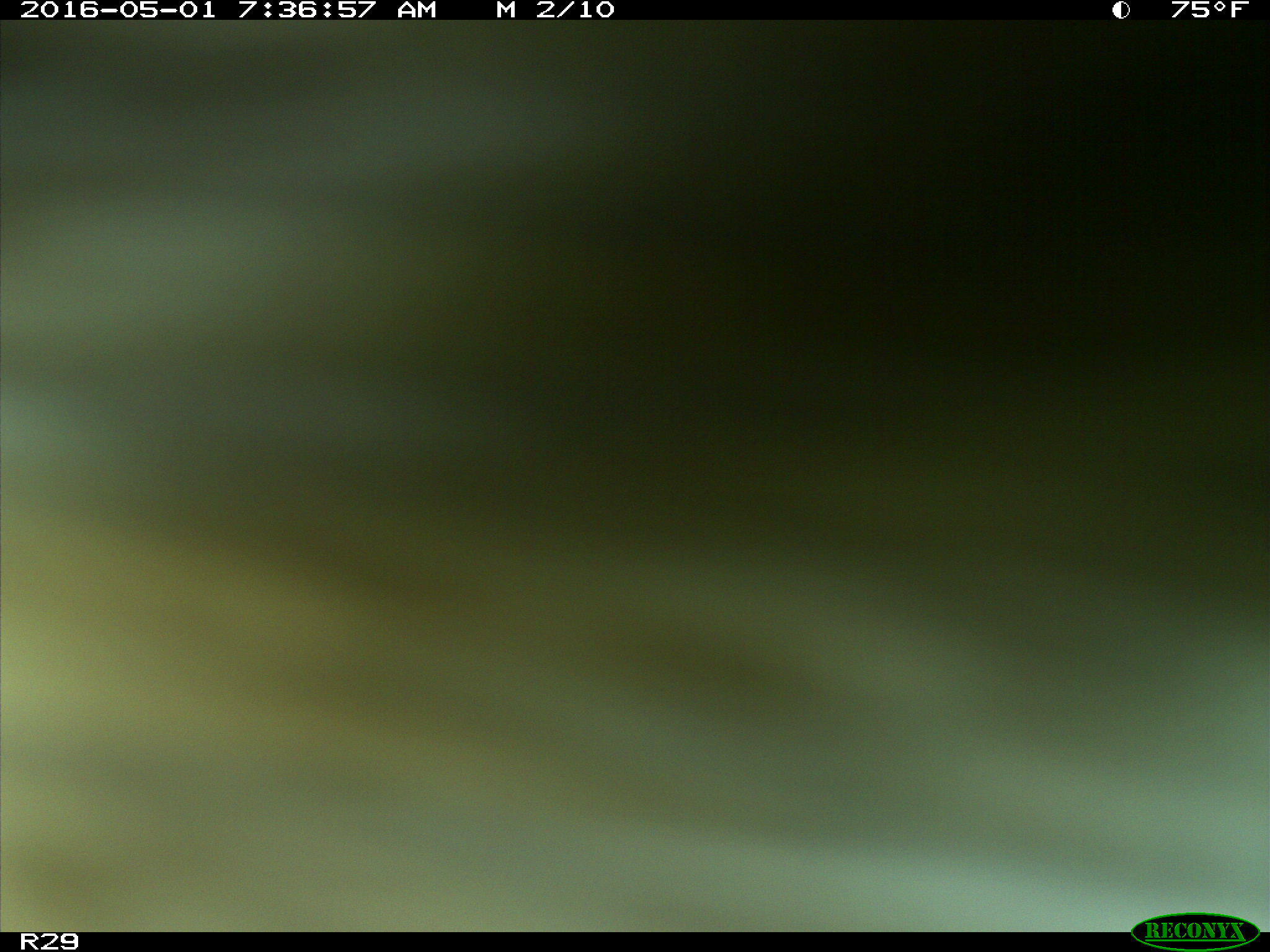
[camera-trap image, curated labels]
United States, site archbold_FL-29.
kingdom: Animalia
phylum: Chordata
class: Mammalia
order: Artiodactyla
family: Bovidae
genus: Bos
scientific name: Bos taurus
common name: domestic cow